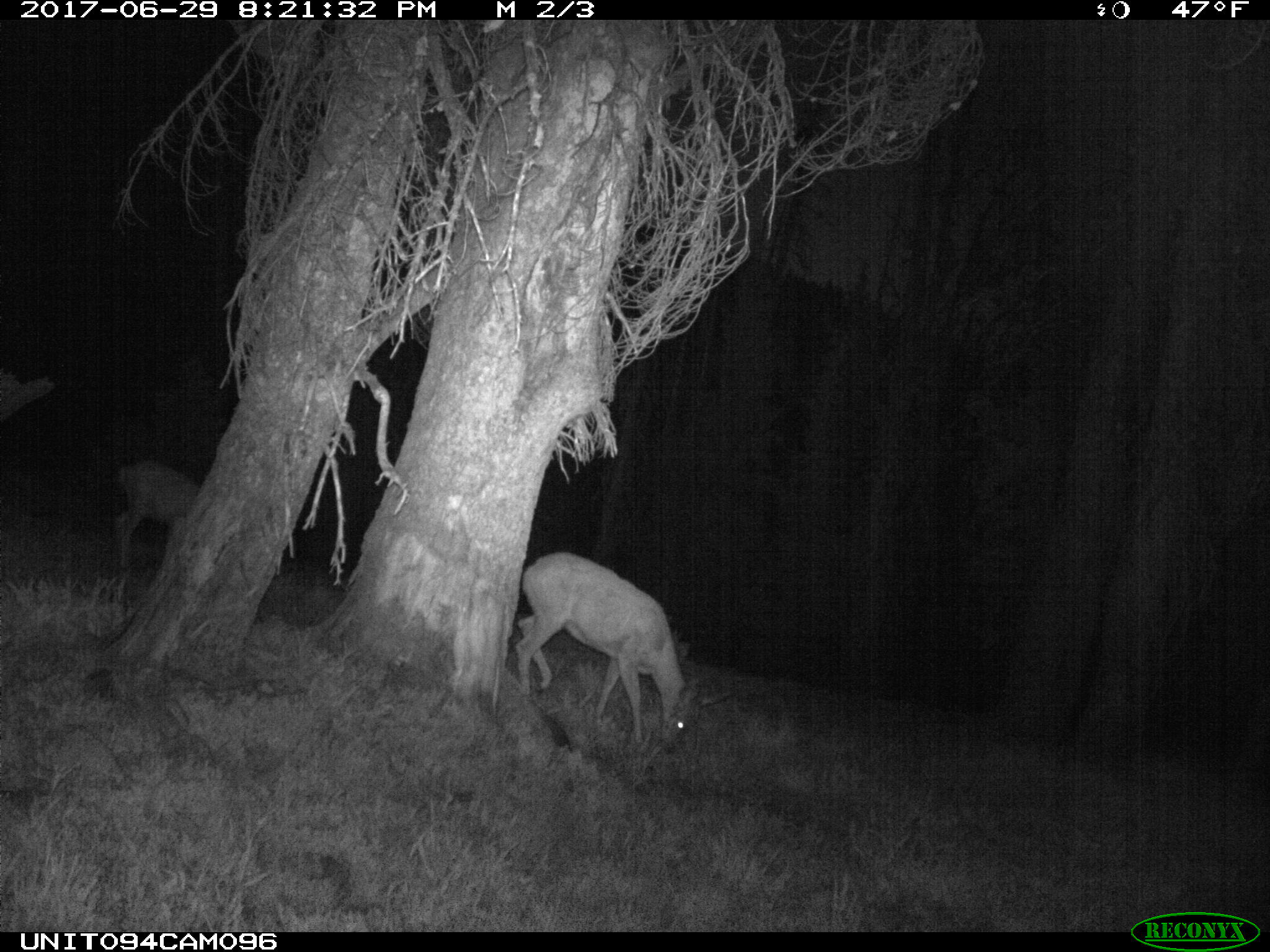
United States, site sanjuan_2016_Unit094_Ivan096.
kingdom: Animalia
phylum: Chordata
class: Mammalia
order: Artiodactyla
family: Cervidae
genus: Odocoileus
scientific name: Odocoileus hemionus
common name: mule deer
Odocoileus hemionus (mule deer).